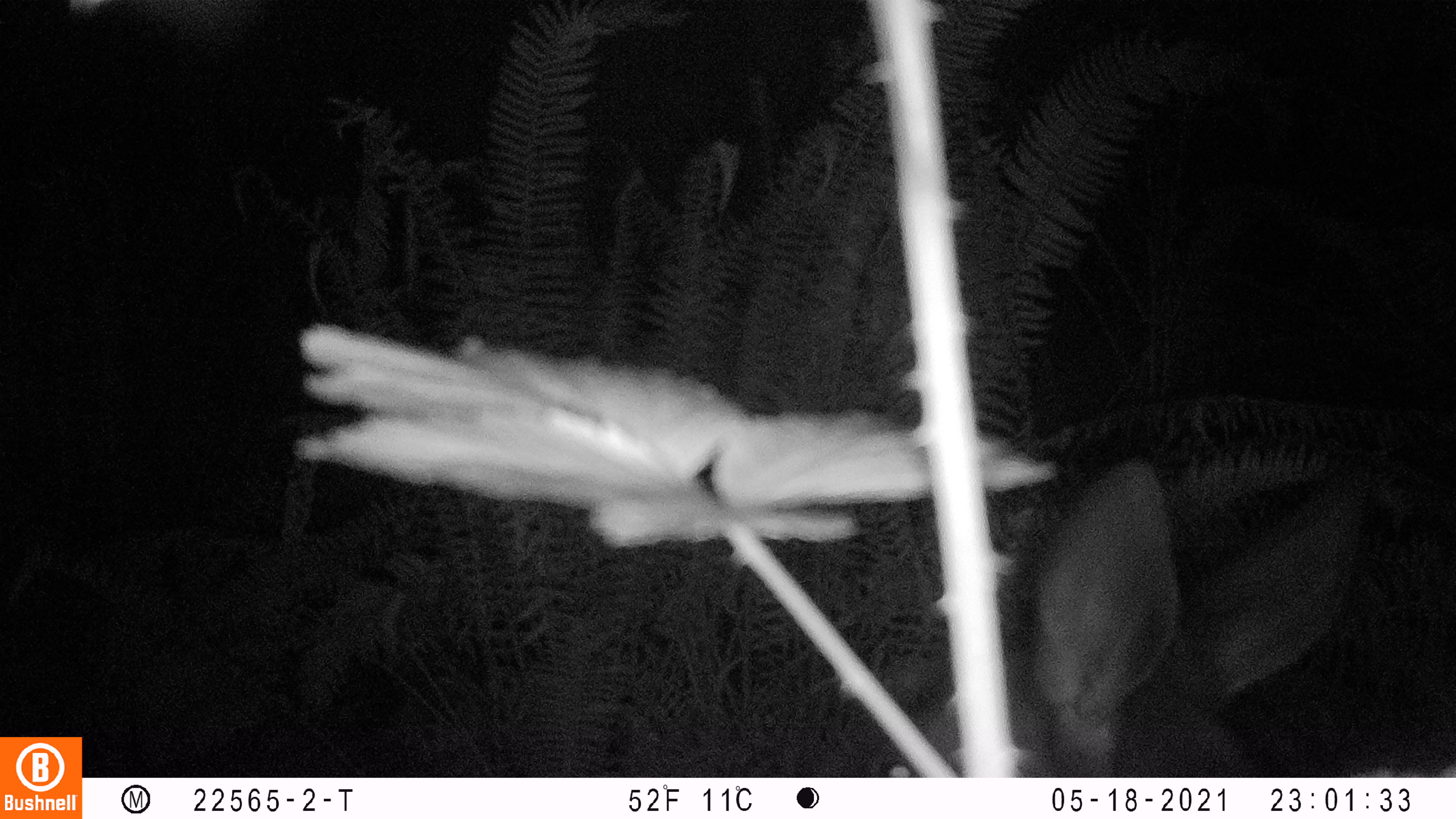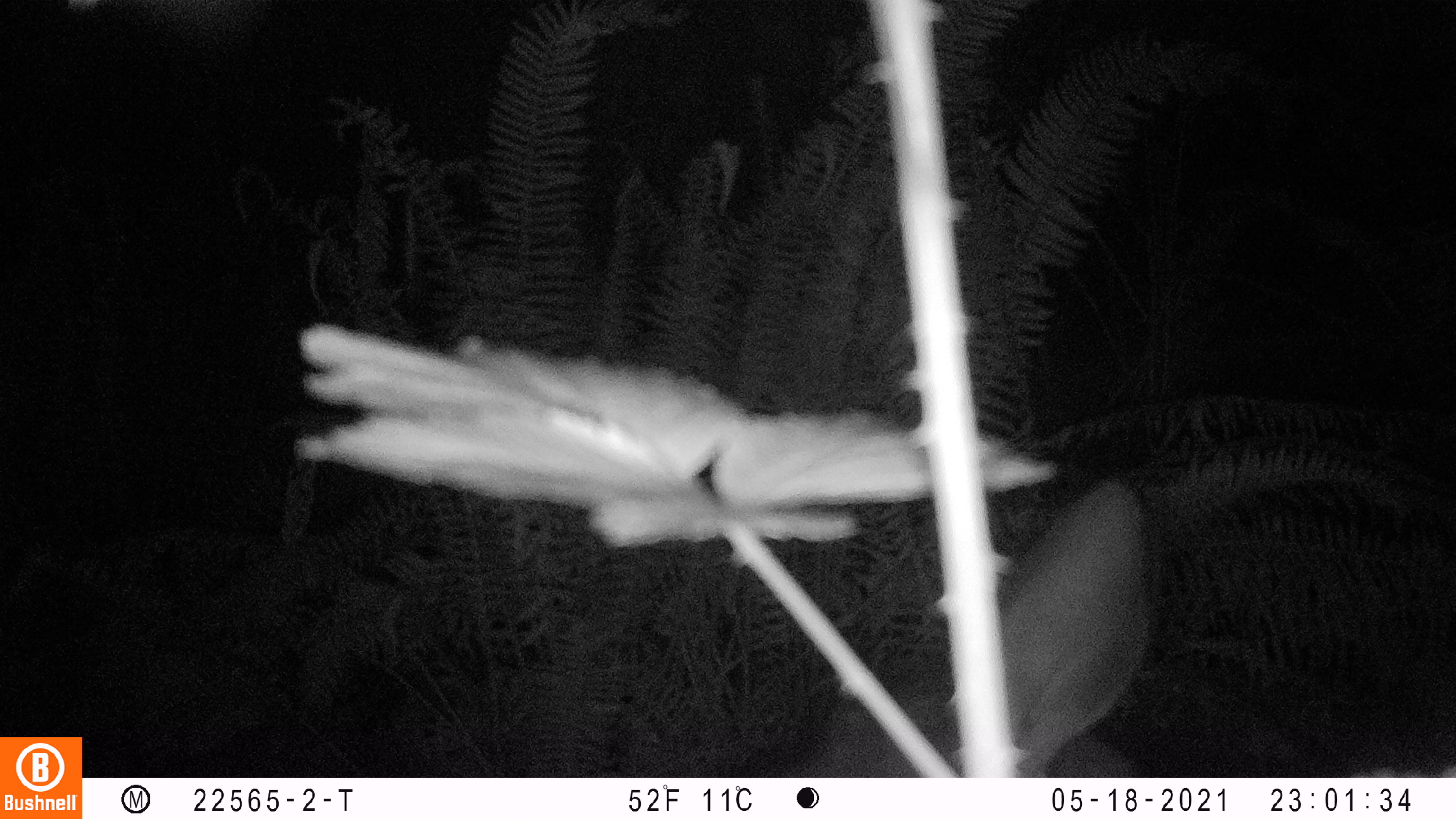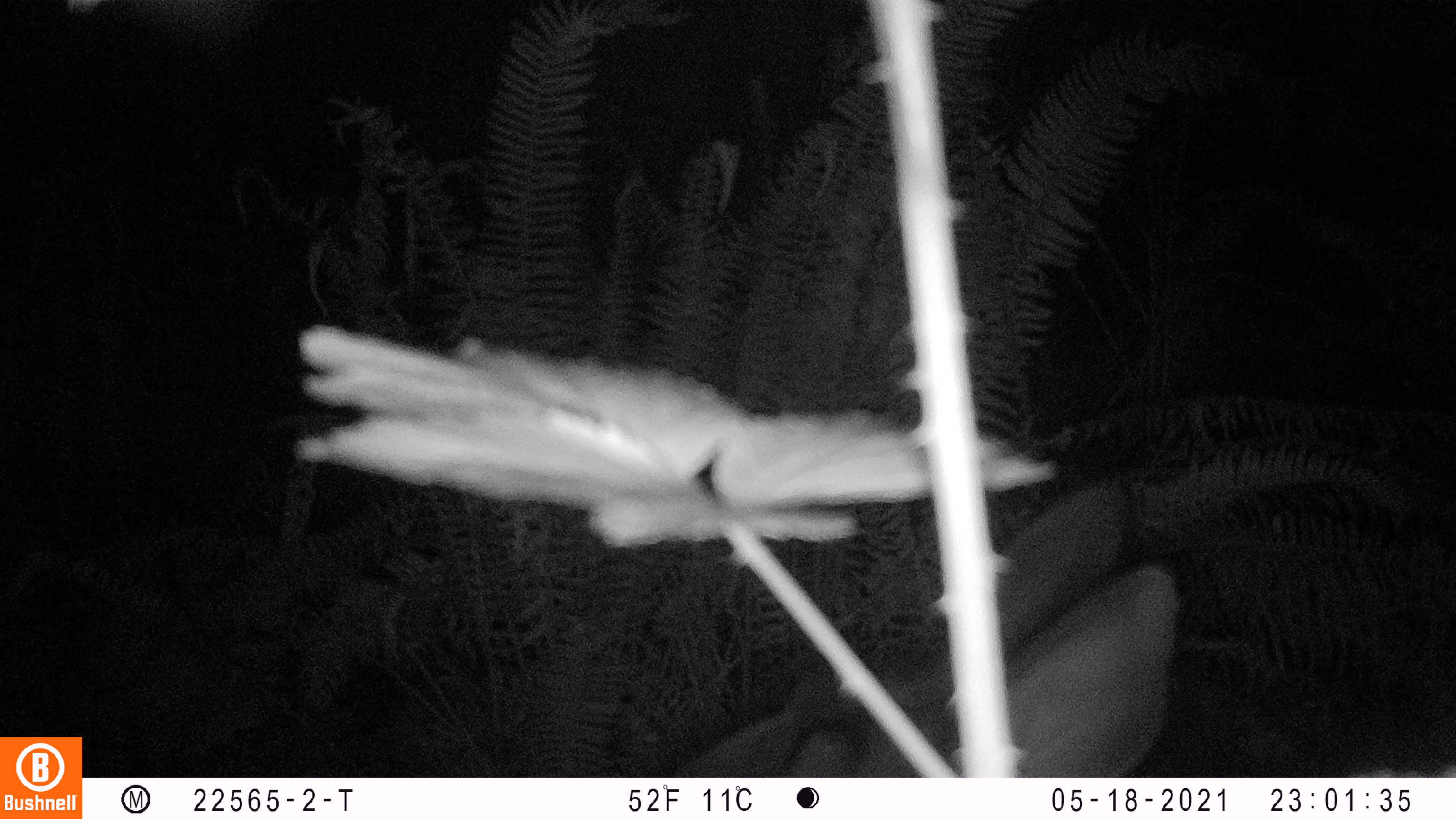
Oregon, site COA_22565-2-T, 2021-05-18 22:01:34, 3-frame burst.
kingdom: Animalia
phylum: Chordata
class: Mammalia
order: Artiodactyla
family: Cervidae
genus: Cervus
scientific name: Cervus canadensis roosevelti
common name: roosevelt elk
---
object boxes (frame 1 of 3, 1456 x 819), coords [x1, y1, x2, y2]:
roosevelt elk: [858, 444, 1380, 775]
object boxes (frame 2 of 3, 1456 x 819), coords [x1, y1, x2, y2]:
roosevelt elk: [786, 463, 1155, 773]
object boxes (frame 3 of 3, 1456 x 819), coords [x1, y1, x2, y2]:
roosevelt elk: [672, 471, 1190, 773]